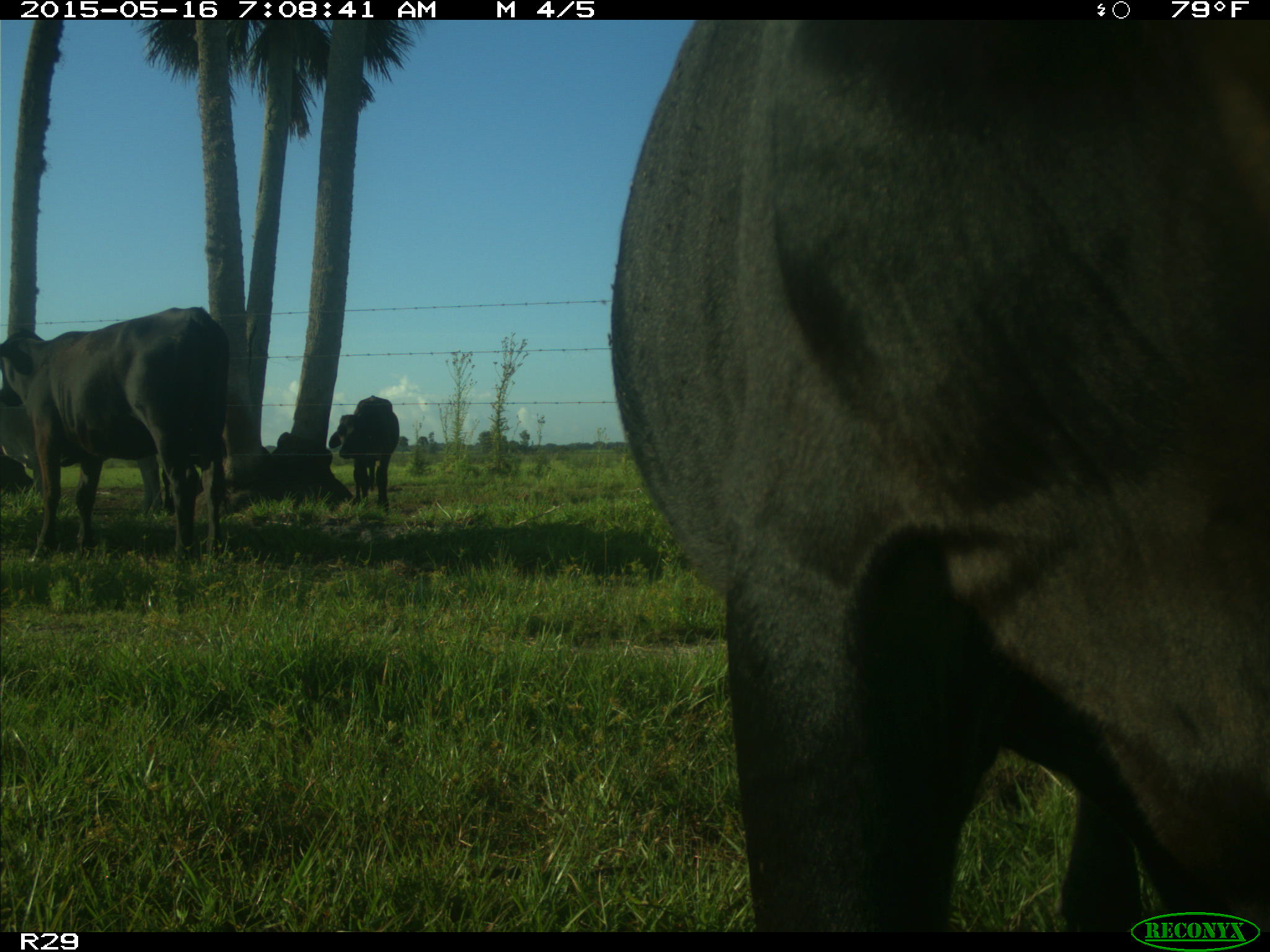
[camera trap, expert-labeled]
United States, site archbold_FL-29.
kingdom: Animalia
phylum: Chordata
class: Mammalia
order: Artiodactyla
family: Bovidae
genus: Bos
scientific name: Bos taurus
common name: domestic cow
Bos taurus (domestic cow).